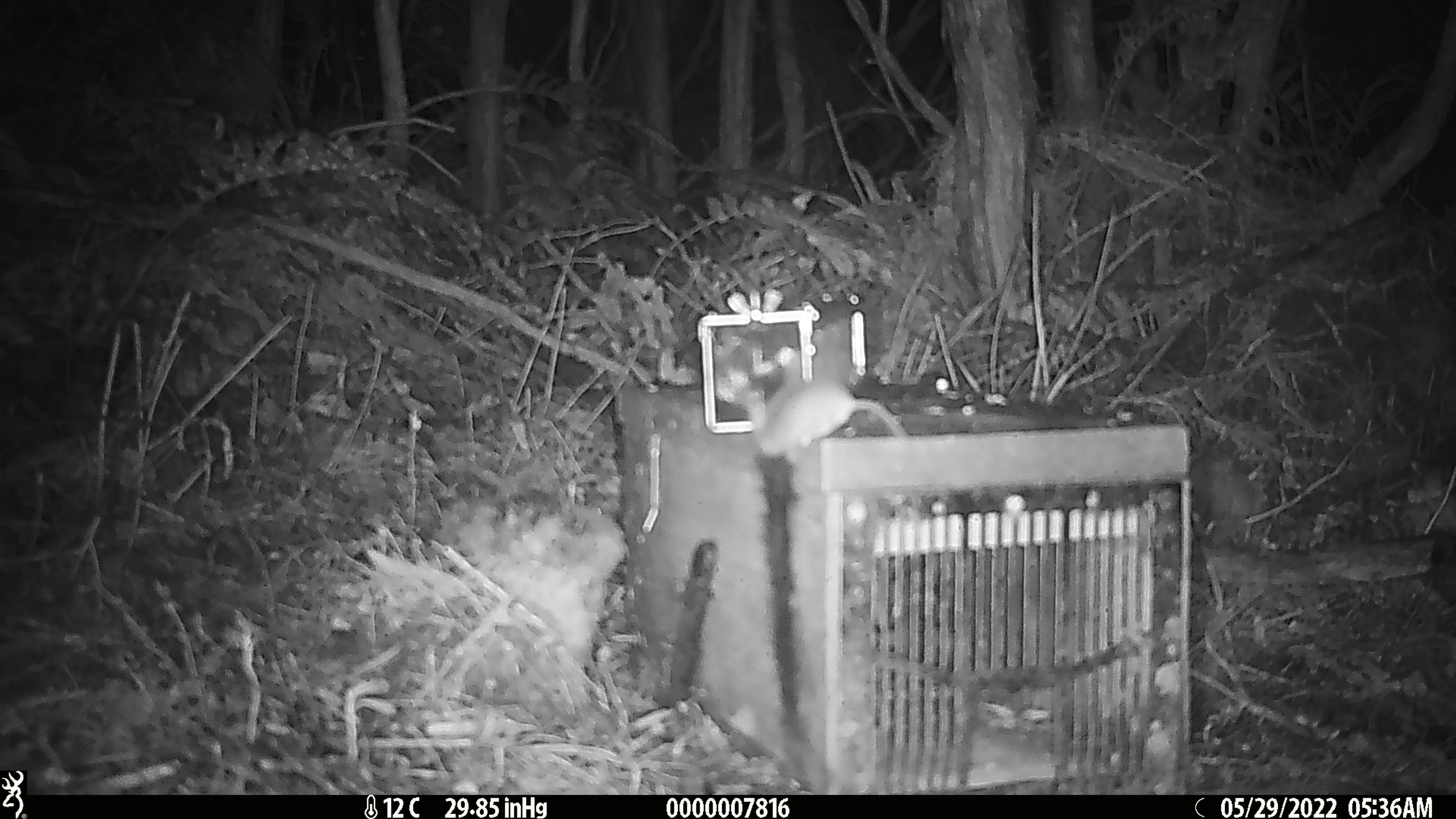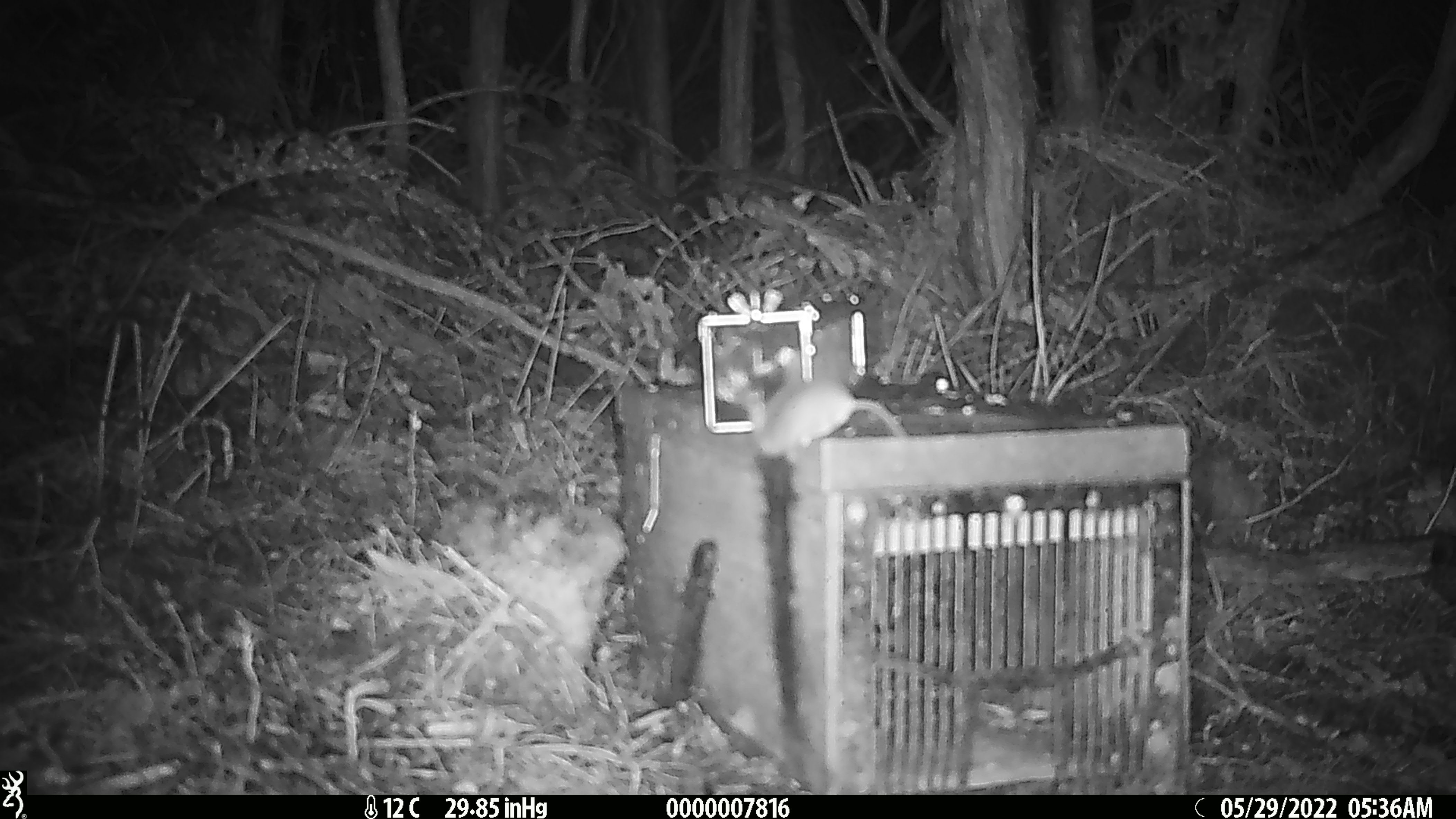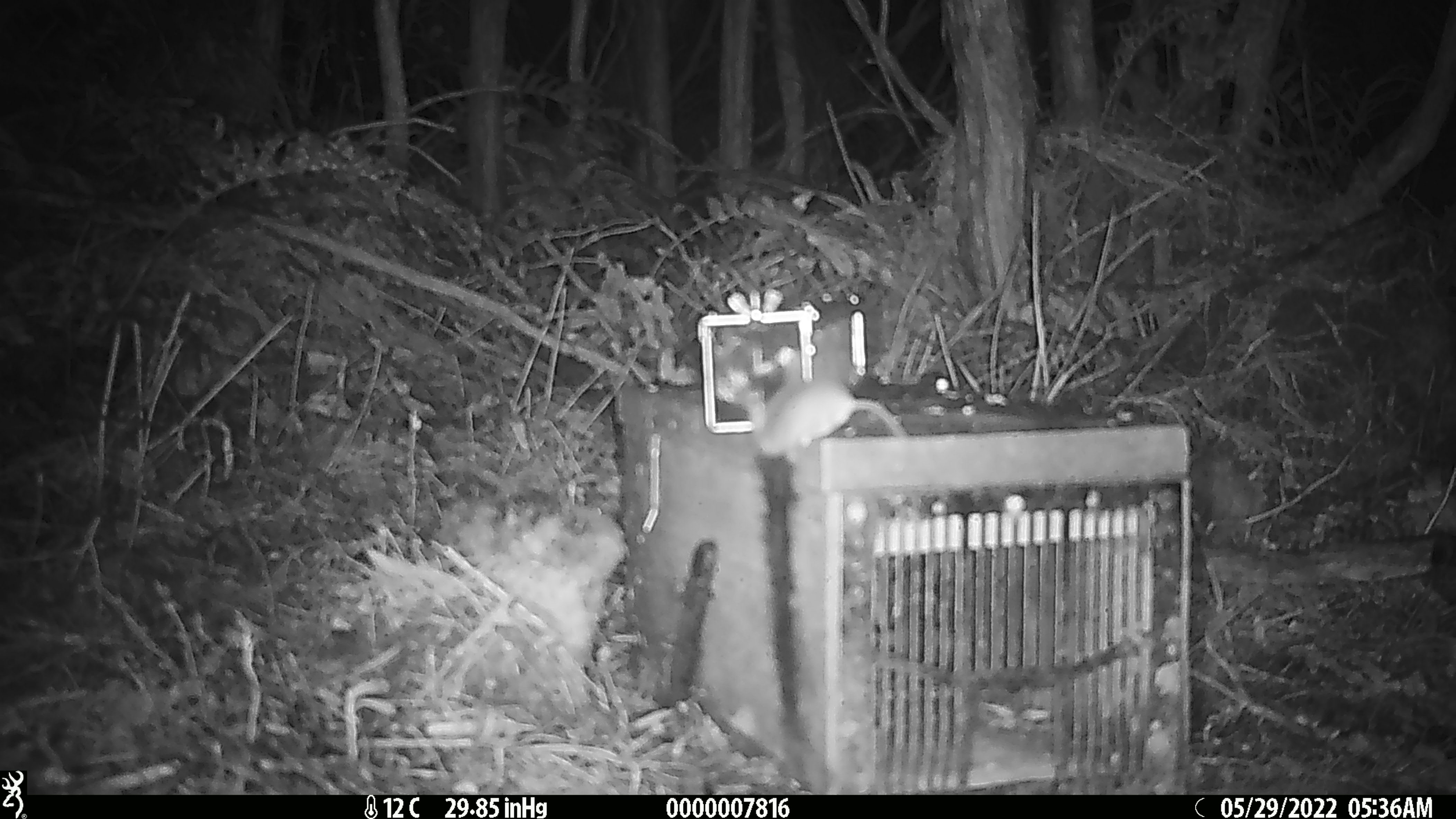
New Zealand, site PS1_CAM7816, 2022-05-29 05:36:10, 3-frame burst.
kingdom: Animalia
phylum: Chordata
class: Mammalia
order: Rodentia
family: Muridae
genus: Mus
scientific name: Mus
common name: mouse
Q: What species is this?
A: Mouse (Mus).